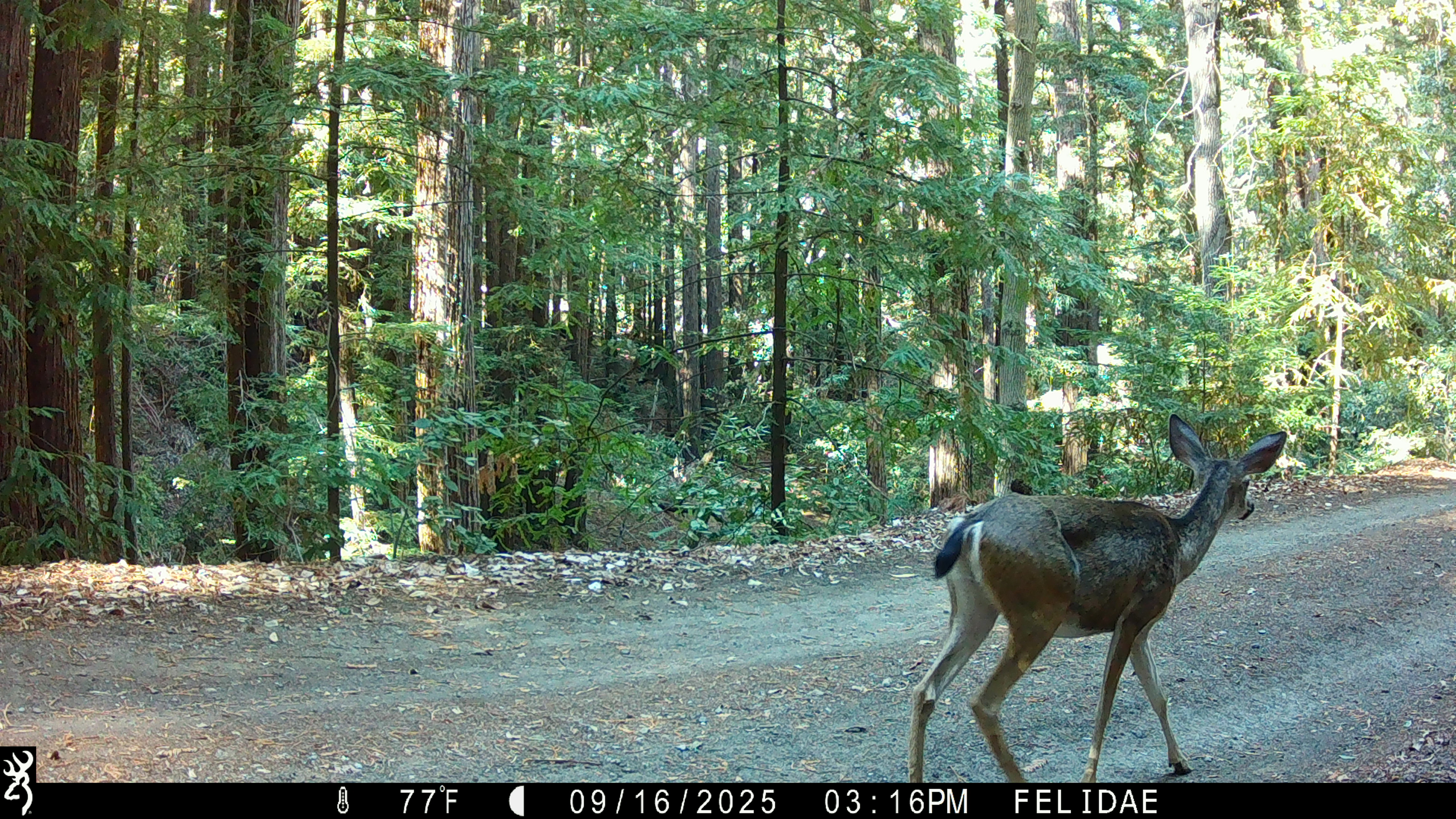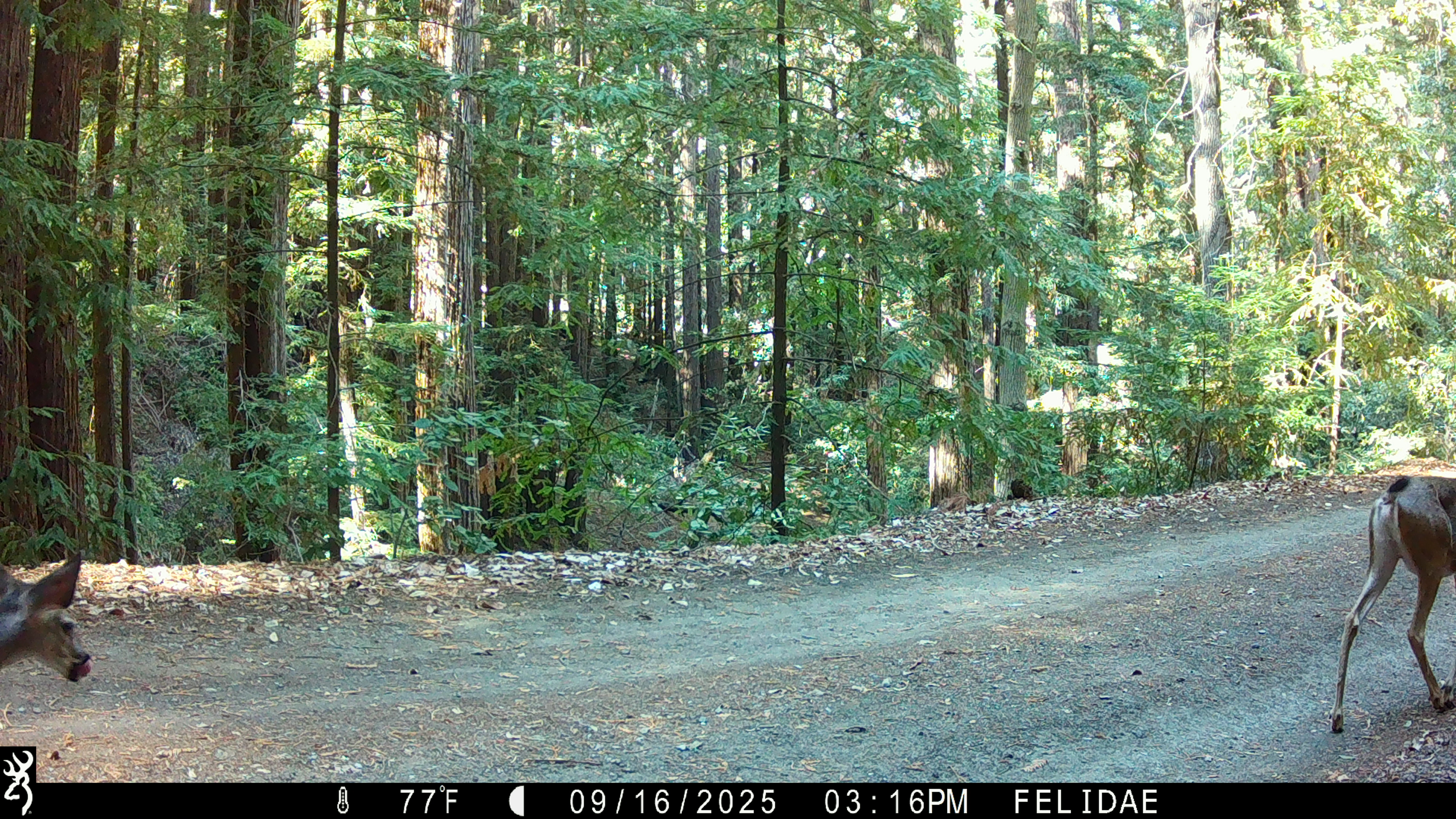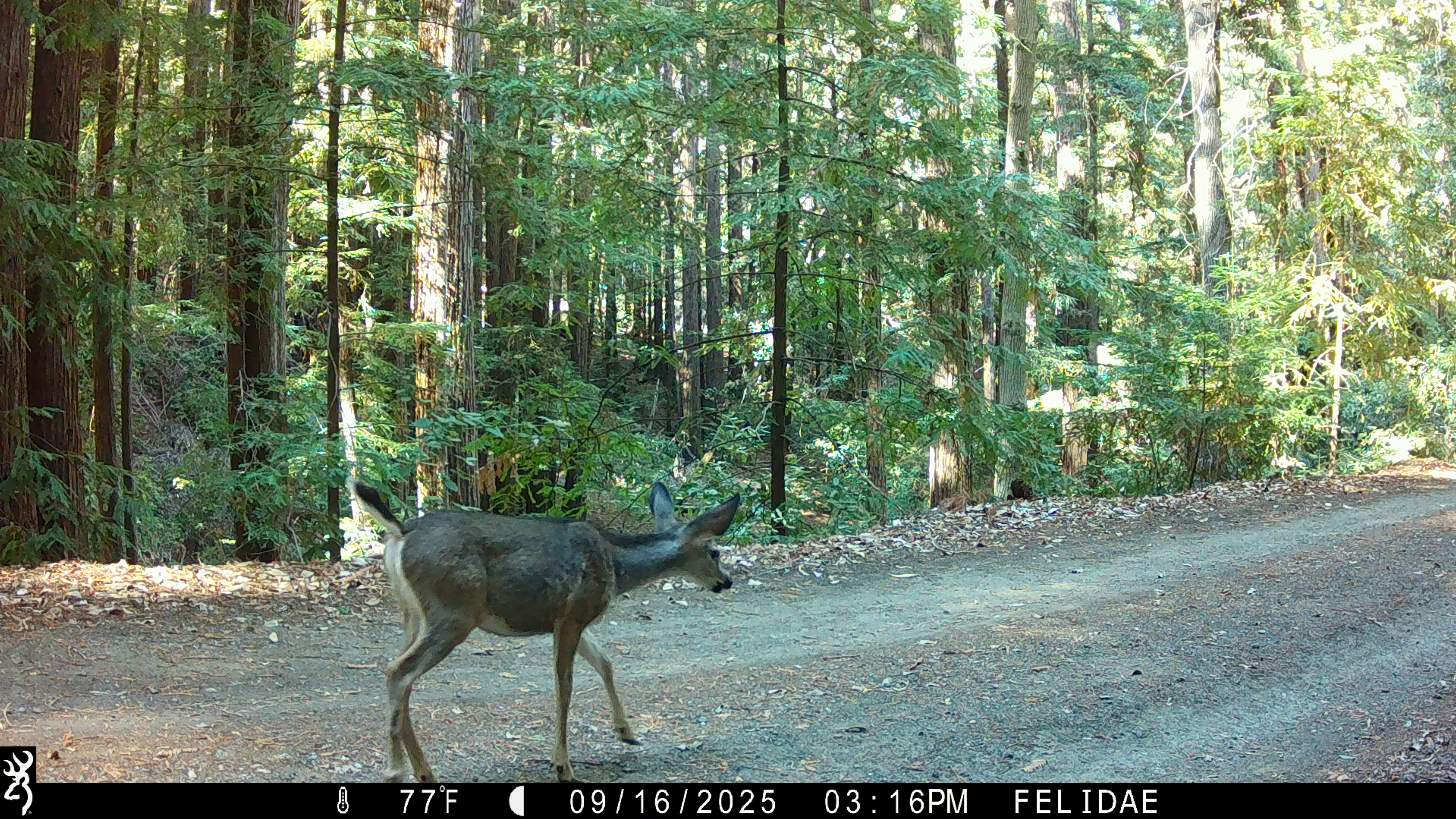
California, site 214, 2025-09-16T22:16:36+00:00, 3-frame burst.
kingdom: Animalia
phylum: Chordata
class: Mammalia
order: Artiodactyla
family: Cervidae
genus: Odocoileus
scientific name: Odocoileus hemionus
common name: mule deer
Mule deer (Odocoileus hemionus).